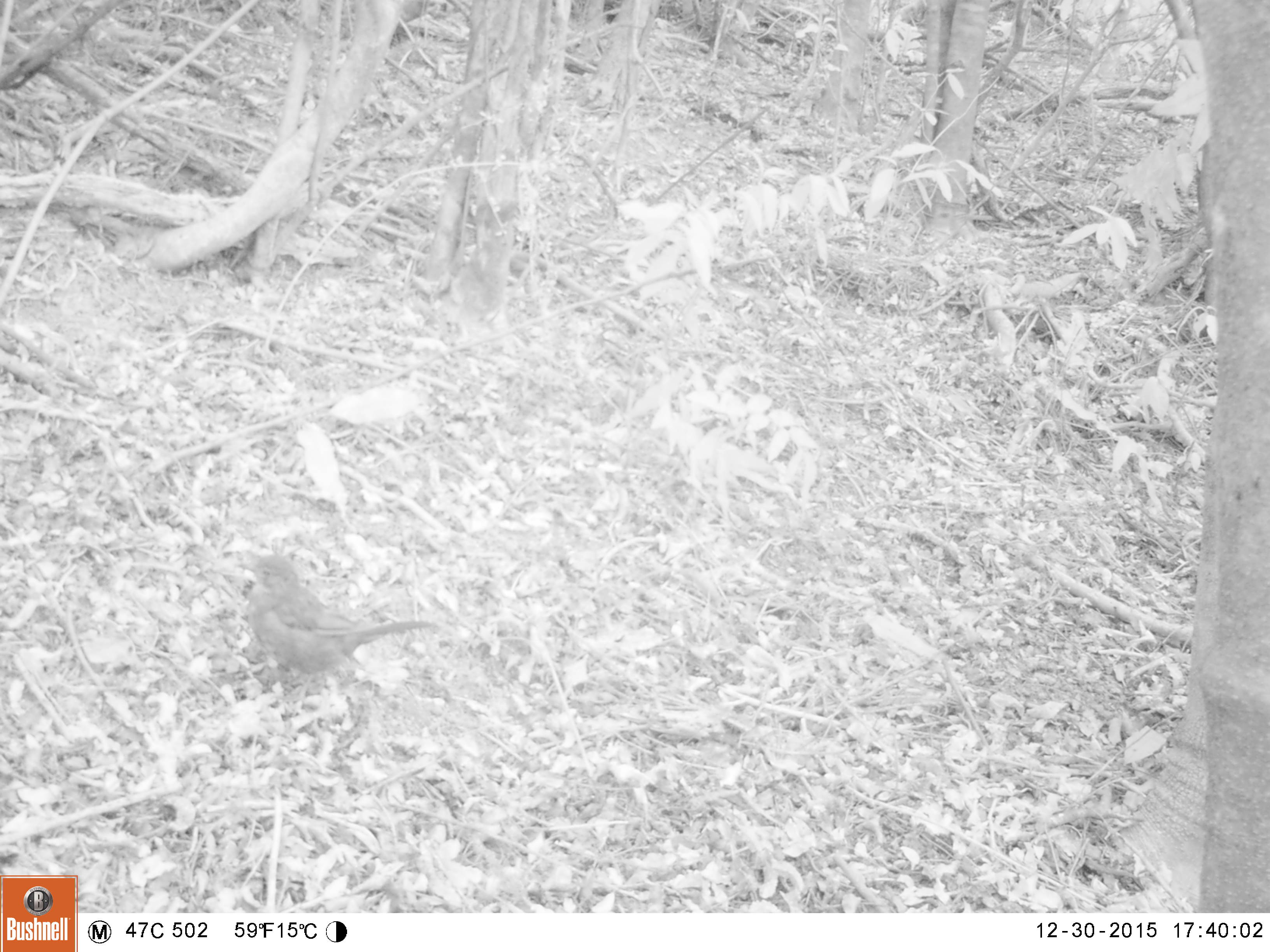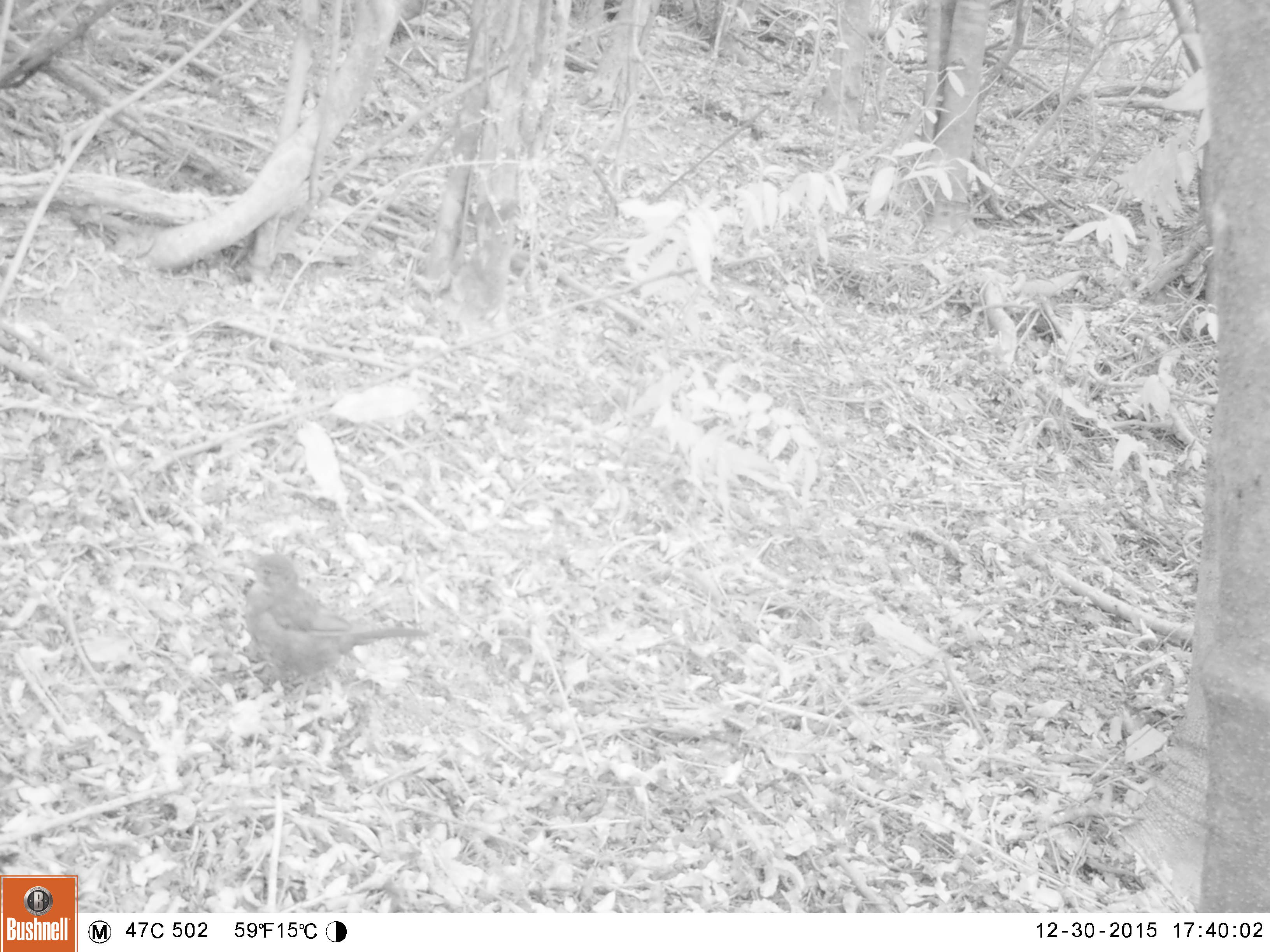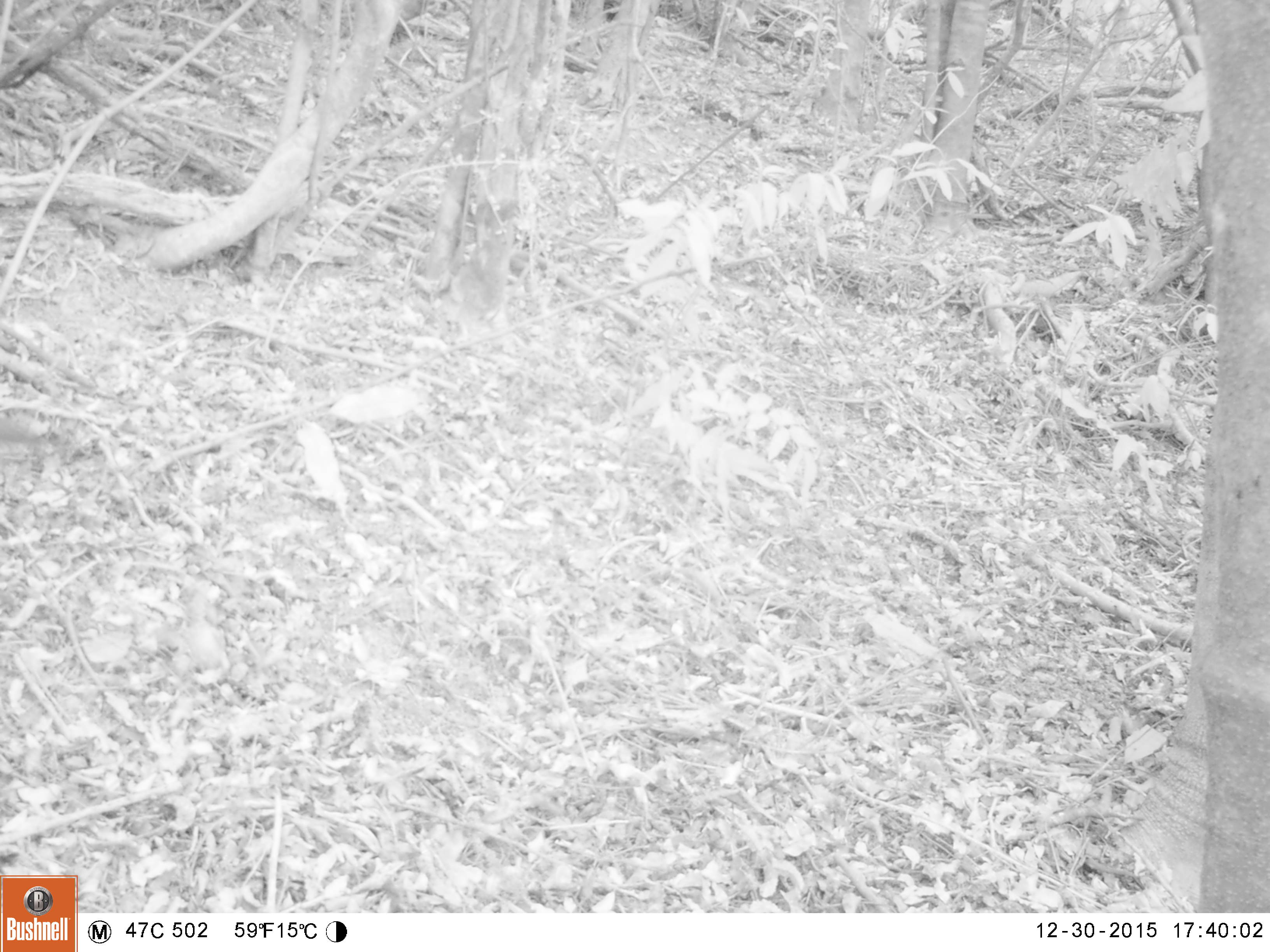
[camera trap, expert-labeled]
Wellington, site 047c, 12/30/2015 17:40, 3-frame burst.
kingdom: Animalia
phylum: Chordata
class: Aves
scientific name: Aves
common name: bird